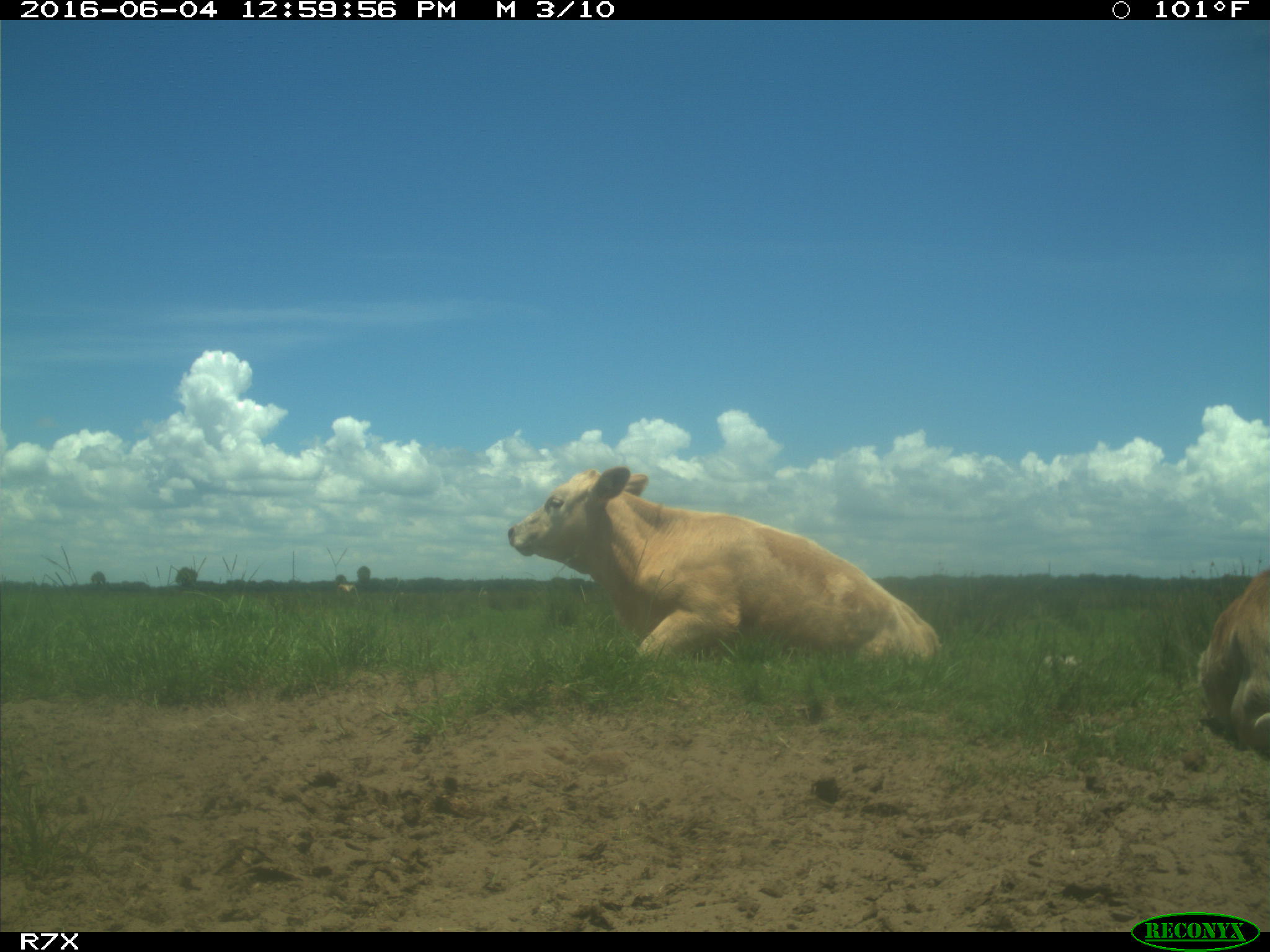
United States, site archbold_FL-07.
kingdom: Animalia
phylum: Chordata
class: Mammalia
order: Artiodactyla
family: Bovidae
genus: Bos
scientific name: Bos taurus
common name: domestic cow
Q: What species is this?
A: Bos taurus (domestic cow).